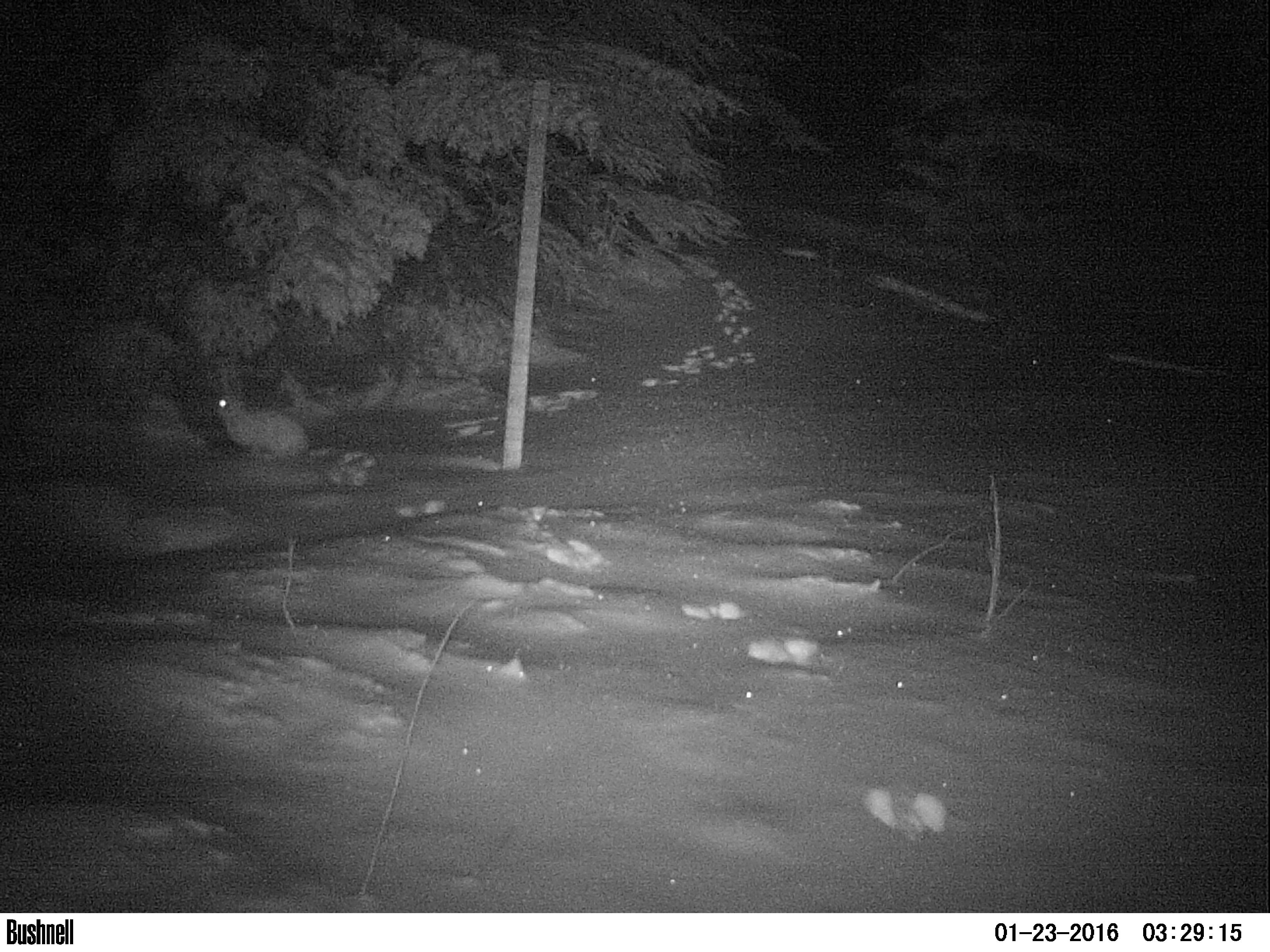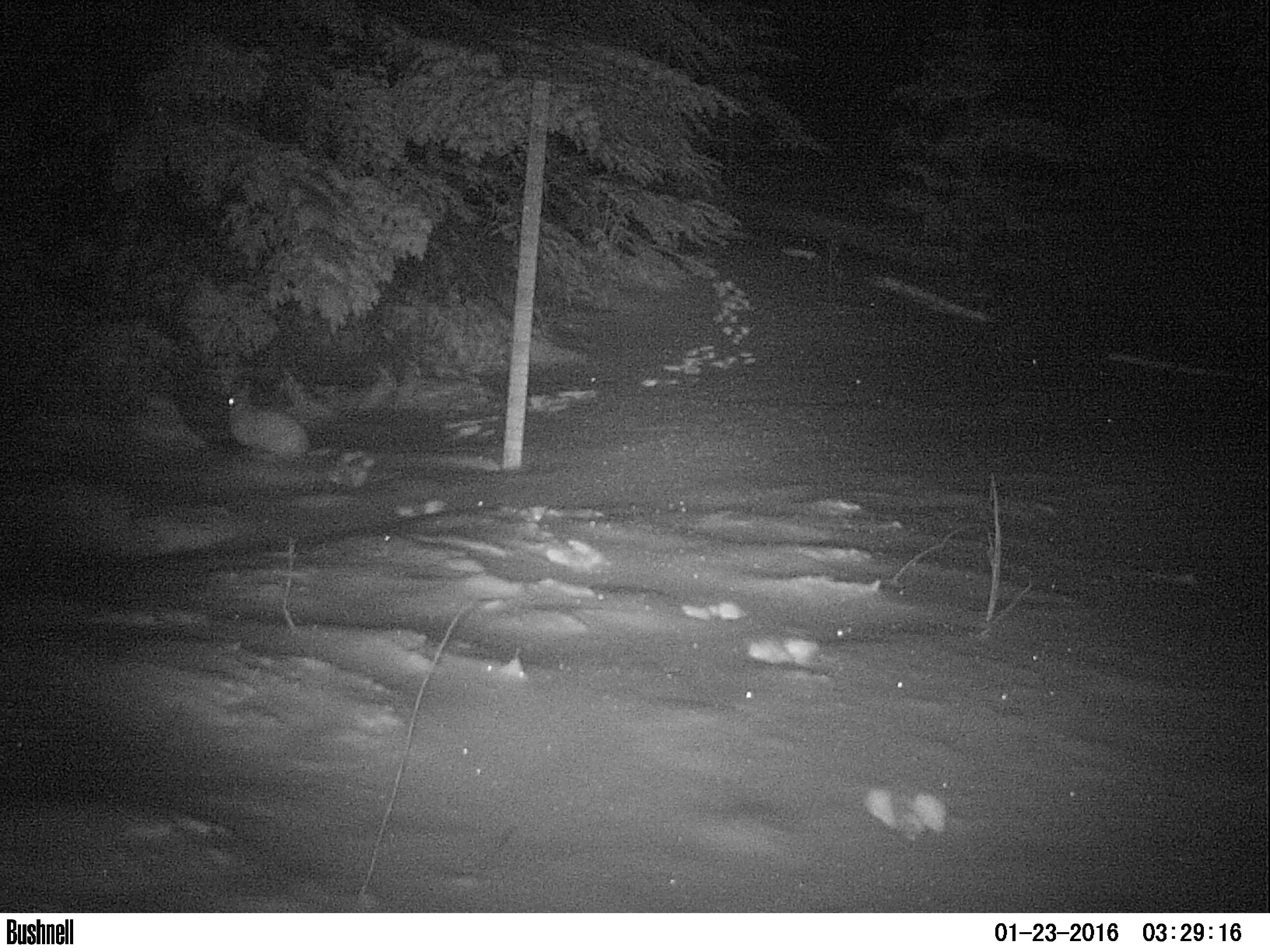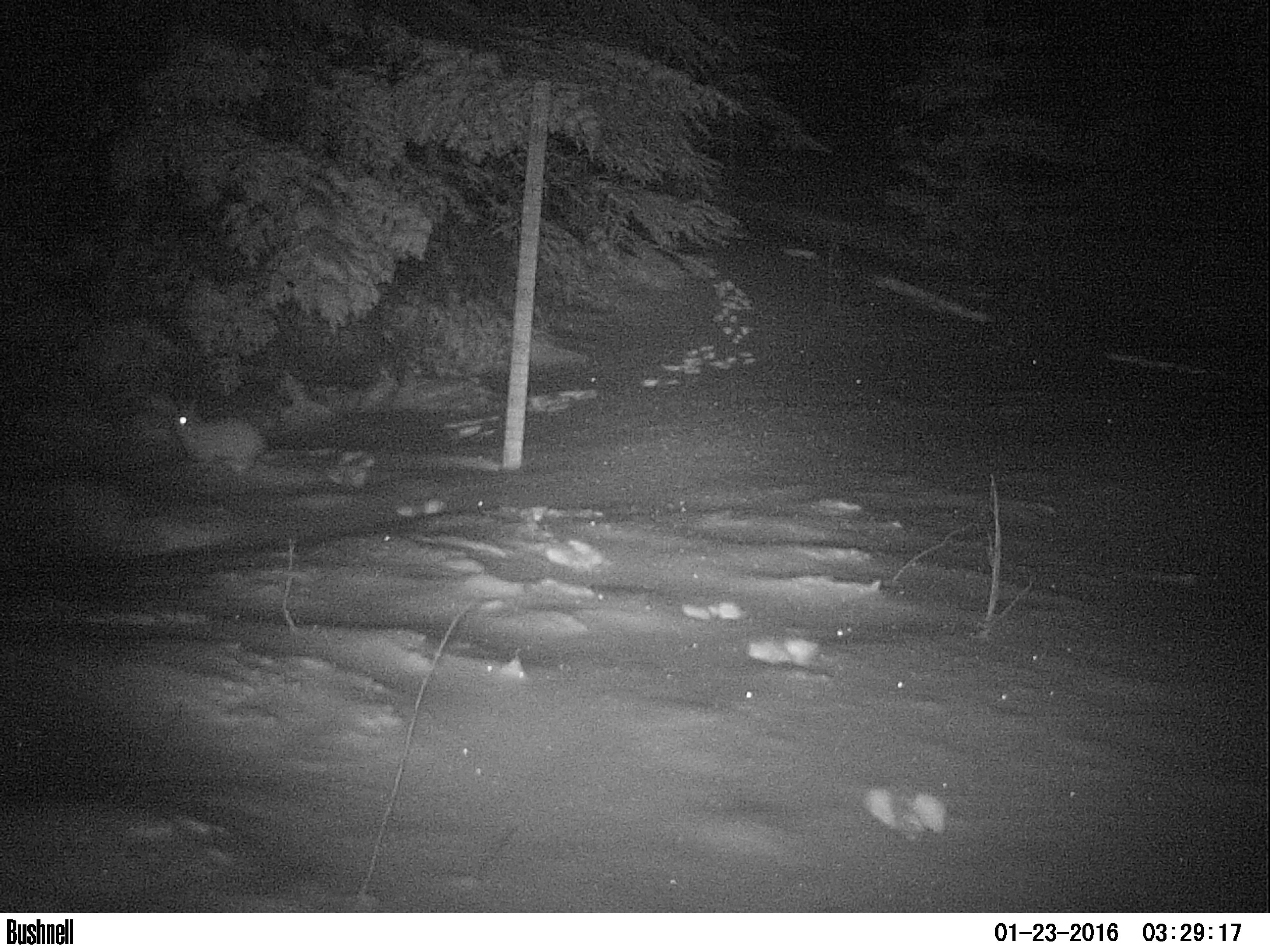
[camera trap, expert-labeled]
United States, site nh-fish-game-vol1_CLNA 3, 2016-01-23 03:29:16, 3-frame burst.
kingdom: Animalia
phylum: Chordata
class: Mammalia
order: Lagomorpha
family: Leporidae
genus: Lepus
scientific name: Lepus americanus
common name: snowshoe hare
Snowshoe hare (Lepus americanus).